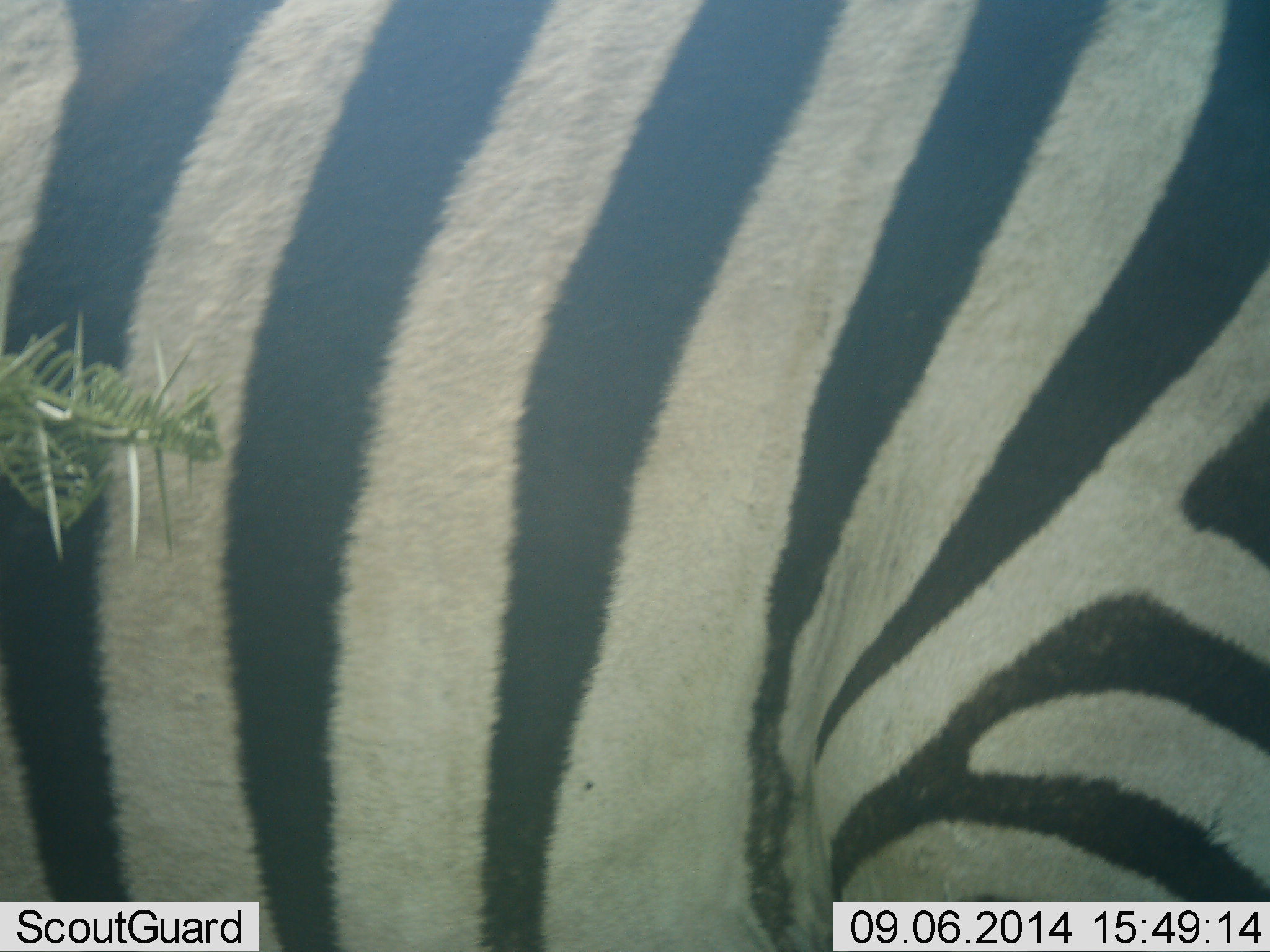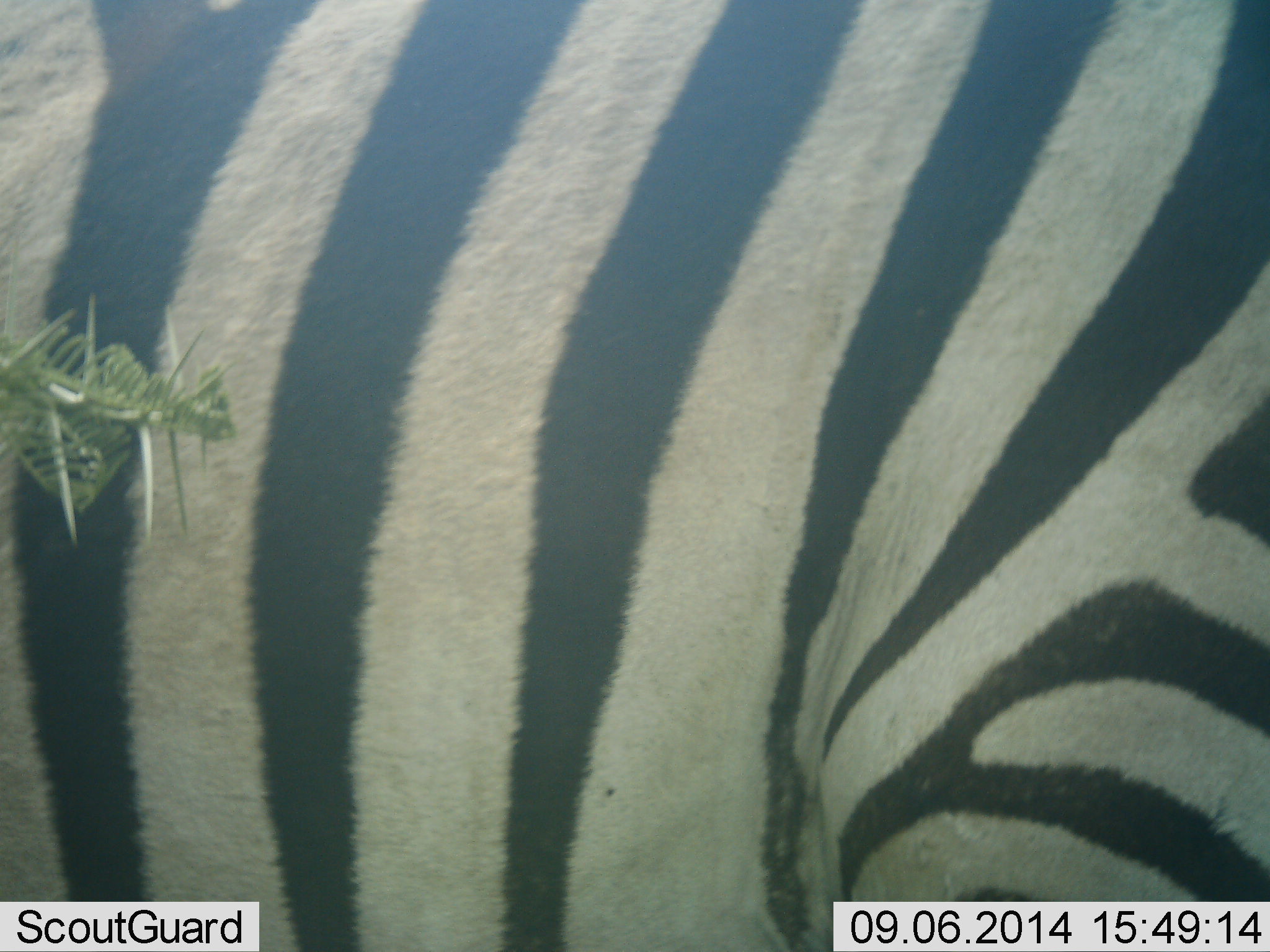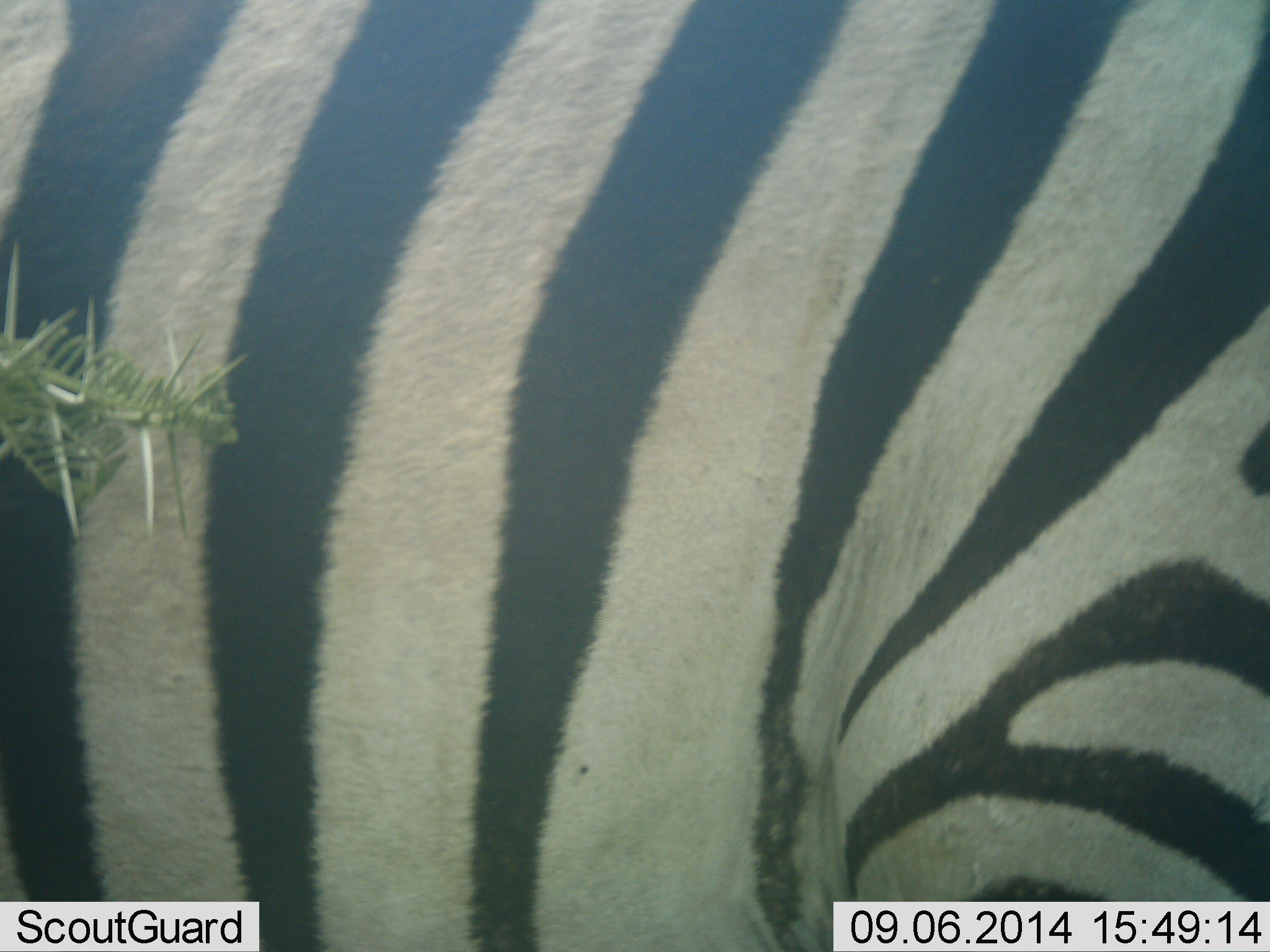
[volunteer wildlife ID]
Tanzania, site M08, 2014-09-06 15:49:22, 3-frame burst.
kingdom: Animalia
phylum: Chordata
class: Mammalia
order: Perissodactyla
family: Equidae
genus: Equus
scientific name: Equus quagga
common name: plains zebra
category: zebra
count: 1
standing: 90%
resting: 0%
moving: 10%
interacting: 0%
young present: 0%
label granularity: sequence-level